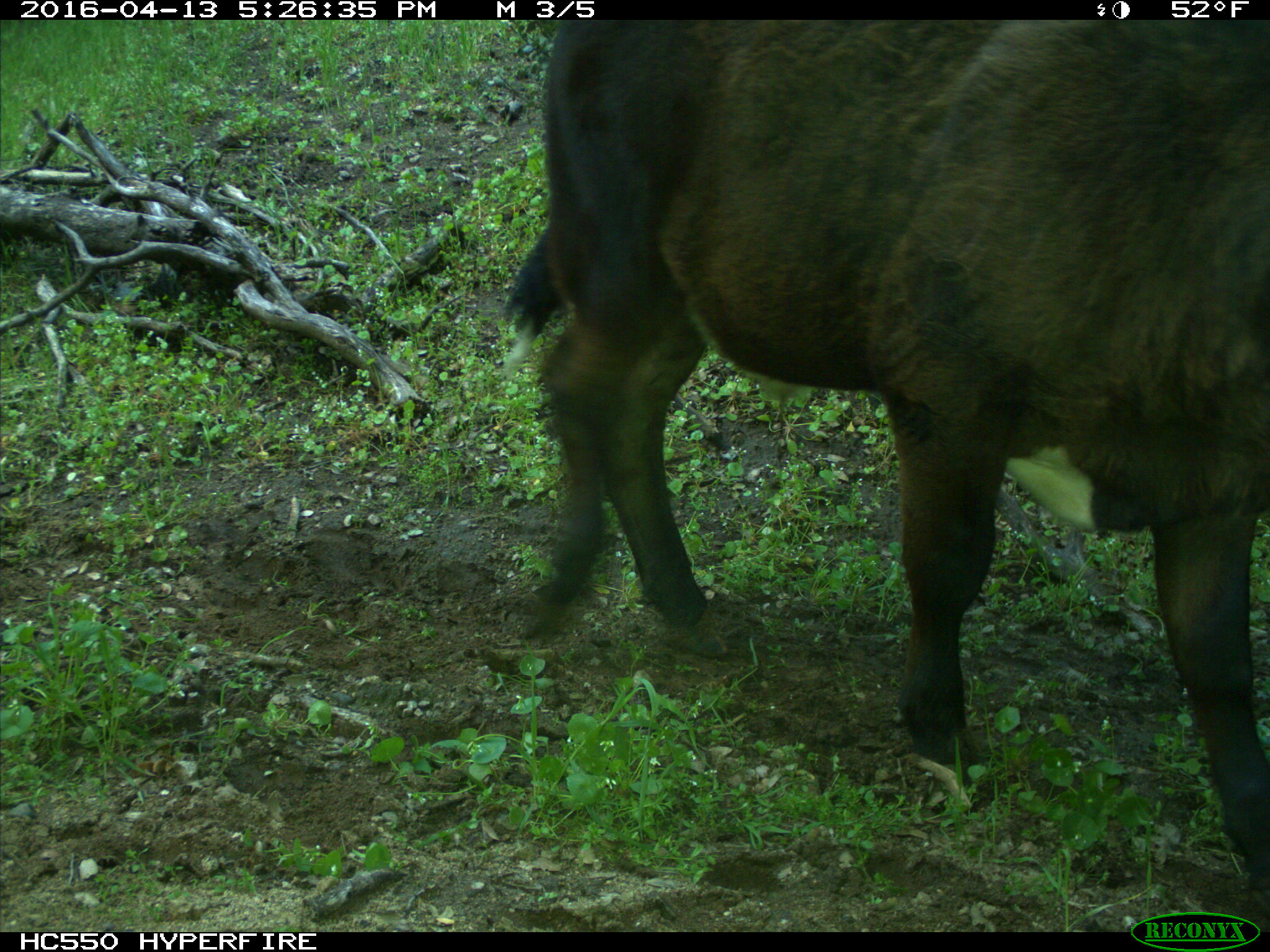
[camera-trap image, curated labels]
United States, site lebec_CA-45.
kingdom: Animalia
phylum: Chordata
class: Mammalia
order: Artiodactyla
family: Bovidae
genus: Bos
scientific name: Bos taurus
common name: domestic cow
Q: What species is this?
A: Bos taurus (domestic cow).